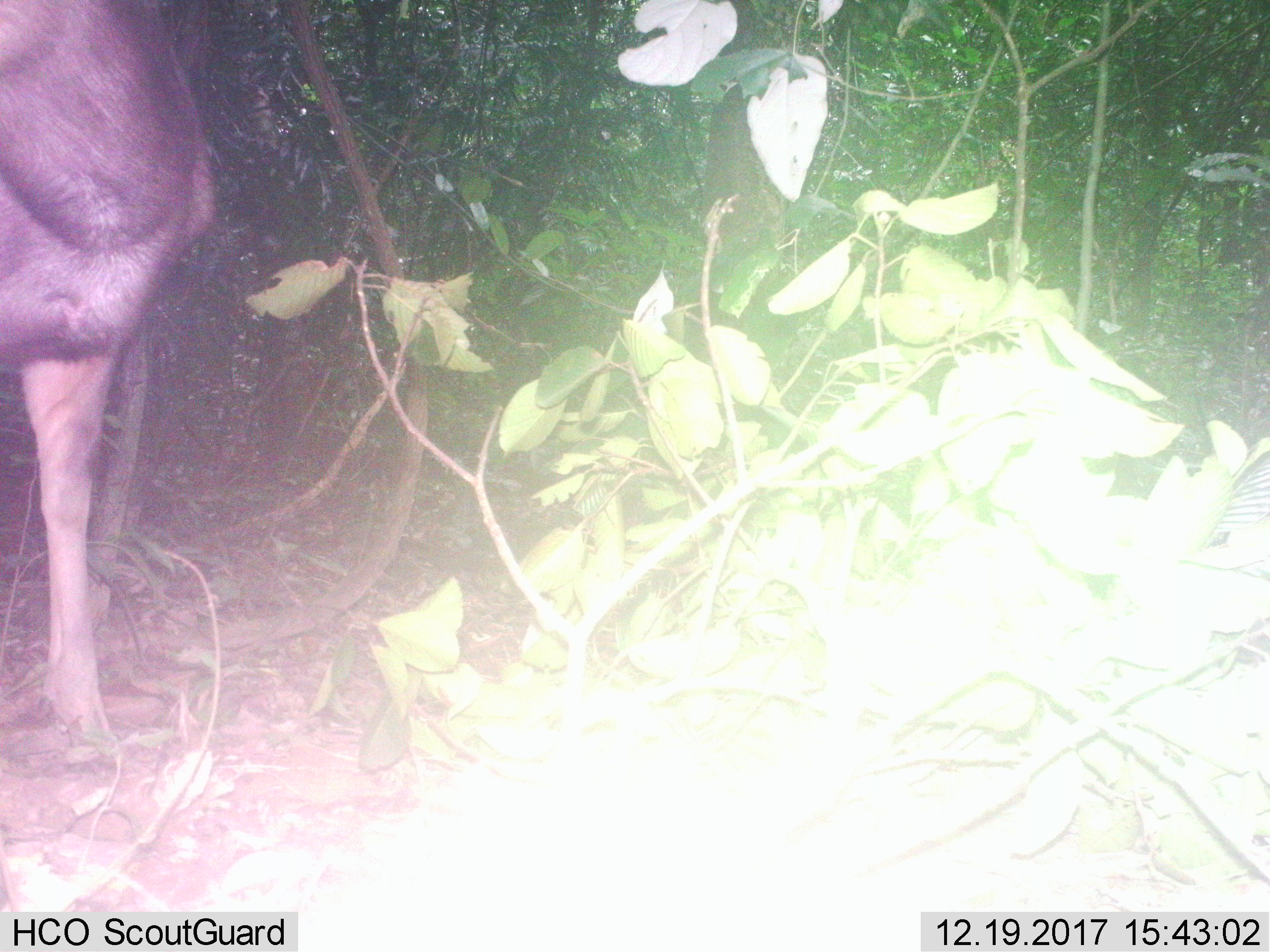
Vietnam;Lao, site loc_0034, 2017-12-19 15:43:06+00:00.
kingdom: Animalia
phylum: Chordata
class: Mammalia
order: Artiodactyla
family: Cervidae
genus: Rusa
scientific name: Rusa unicolor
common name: sambar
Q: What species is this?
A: Sambar (Rusa unicolor).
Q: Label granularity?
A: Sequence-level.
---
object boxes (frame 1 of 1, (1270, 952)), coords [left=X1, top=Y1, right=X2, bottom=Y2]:
sambar: [left=0, top=0, right=212, bottom=748]